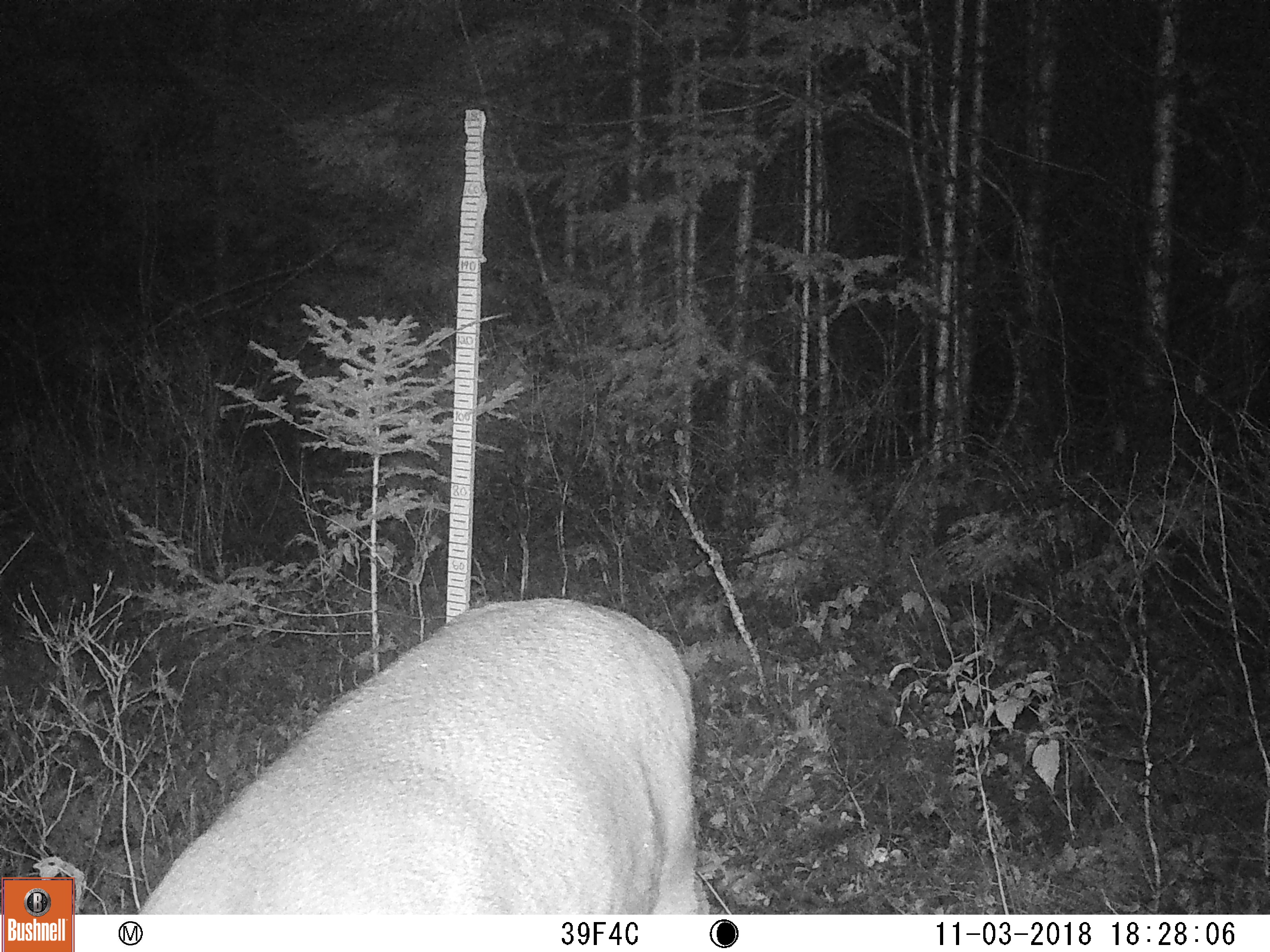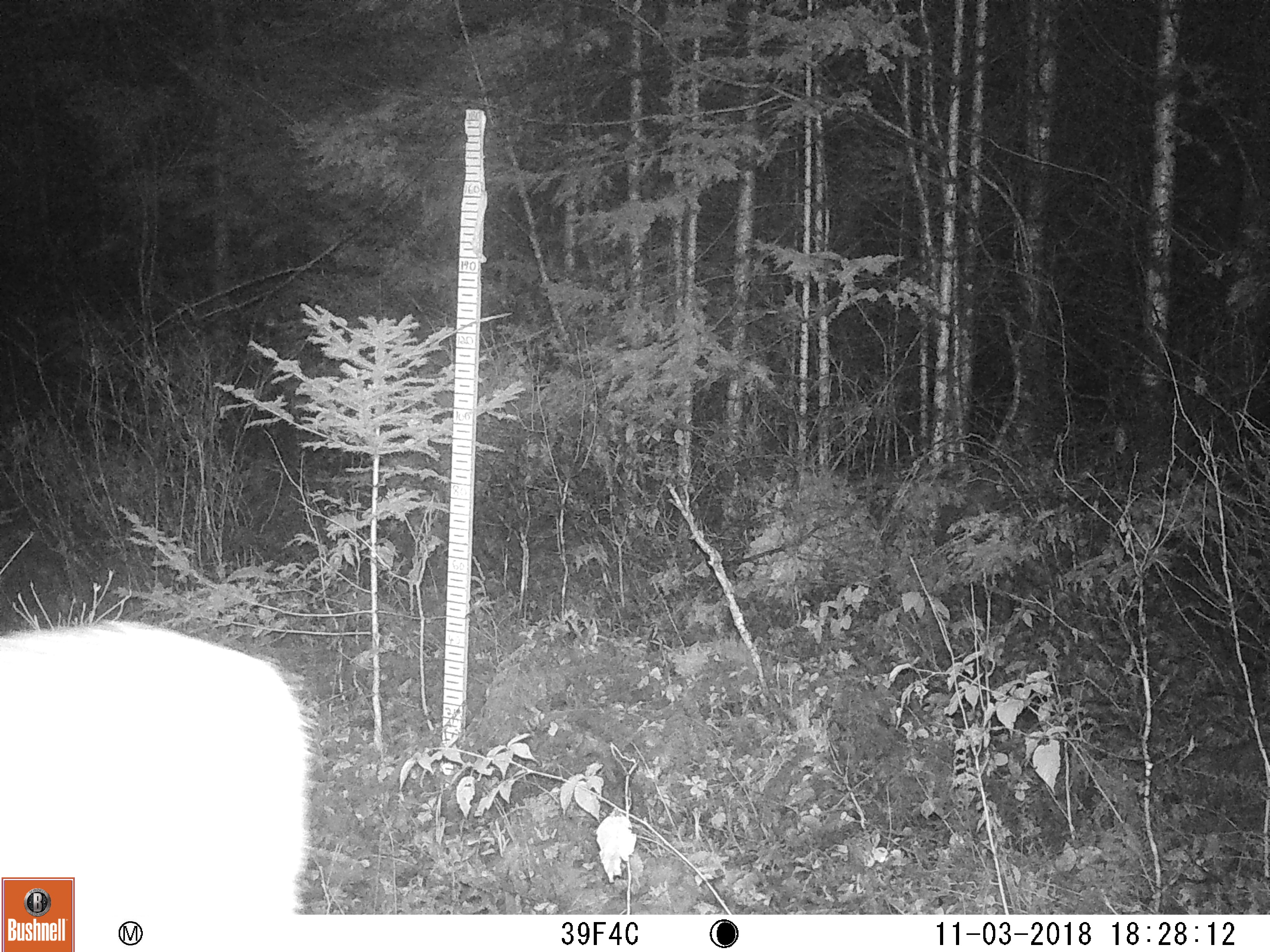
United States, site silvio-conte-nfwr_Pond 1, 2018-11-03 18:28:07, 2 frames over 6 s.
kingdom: Animalia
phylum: Chordata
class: Mammalia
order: Artiodactyla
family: Cervidae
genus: Odocoileus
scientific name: Odocoileus virginianus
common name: white-tailed deer